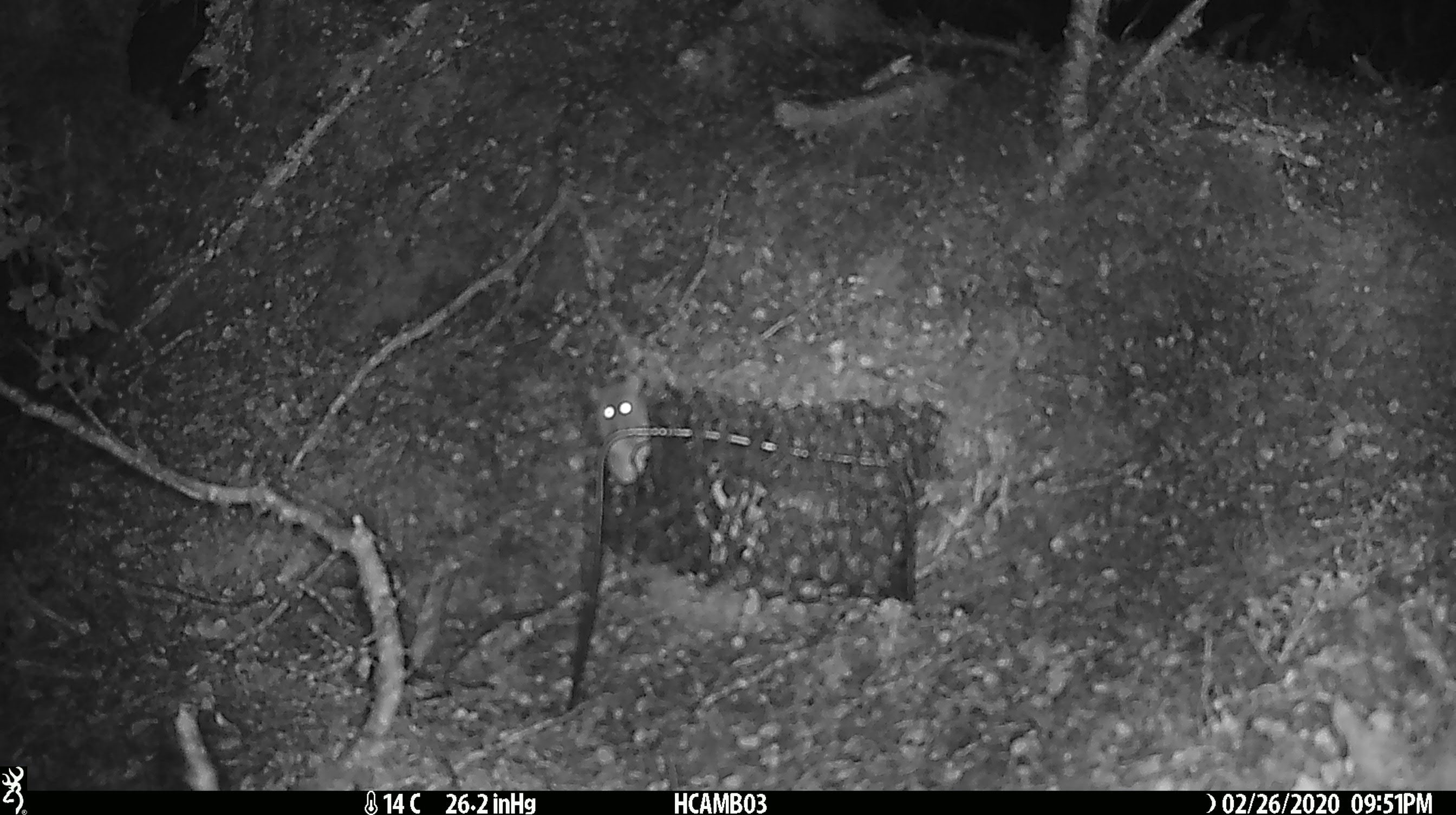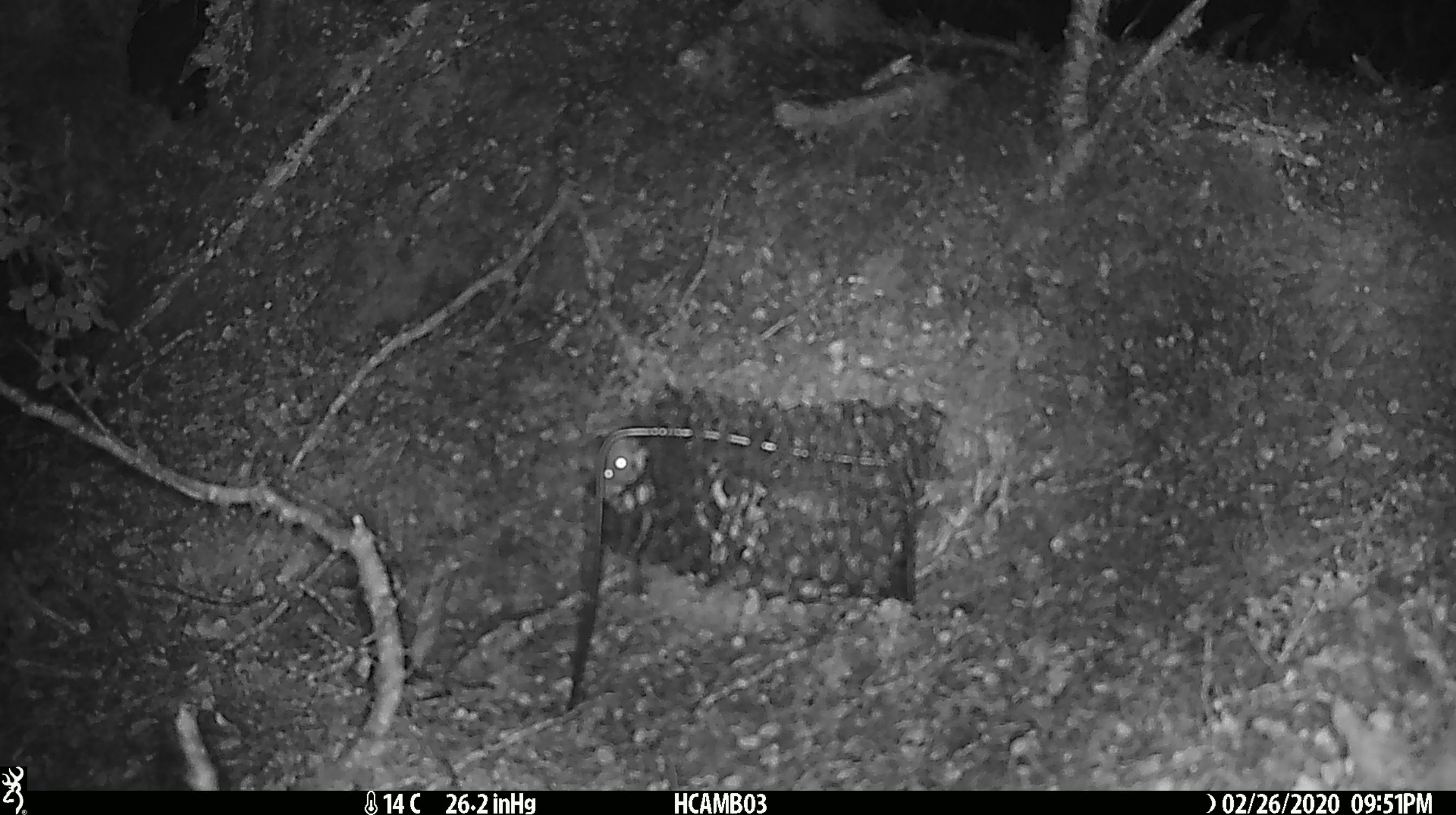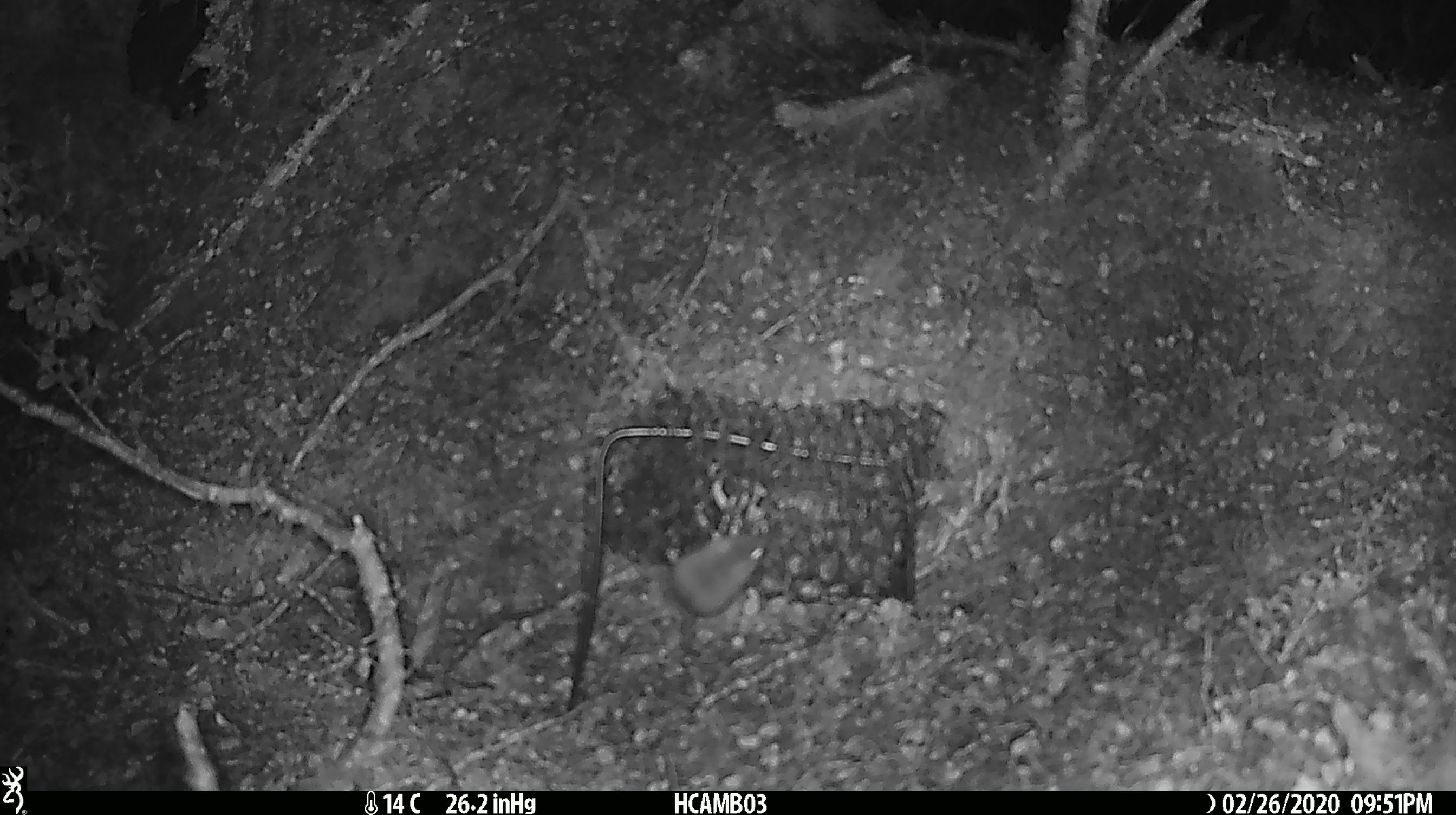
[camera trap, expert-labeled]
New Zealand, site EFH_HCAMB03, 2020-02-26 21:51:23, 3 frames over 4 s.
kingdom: Animalia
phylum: Chordata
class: Mammalia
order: Rodentia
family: Muridae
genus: Mus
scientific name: Mus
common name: mouse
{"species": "mouse (Mus)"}